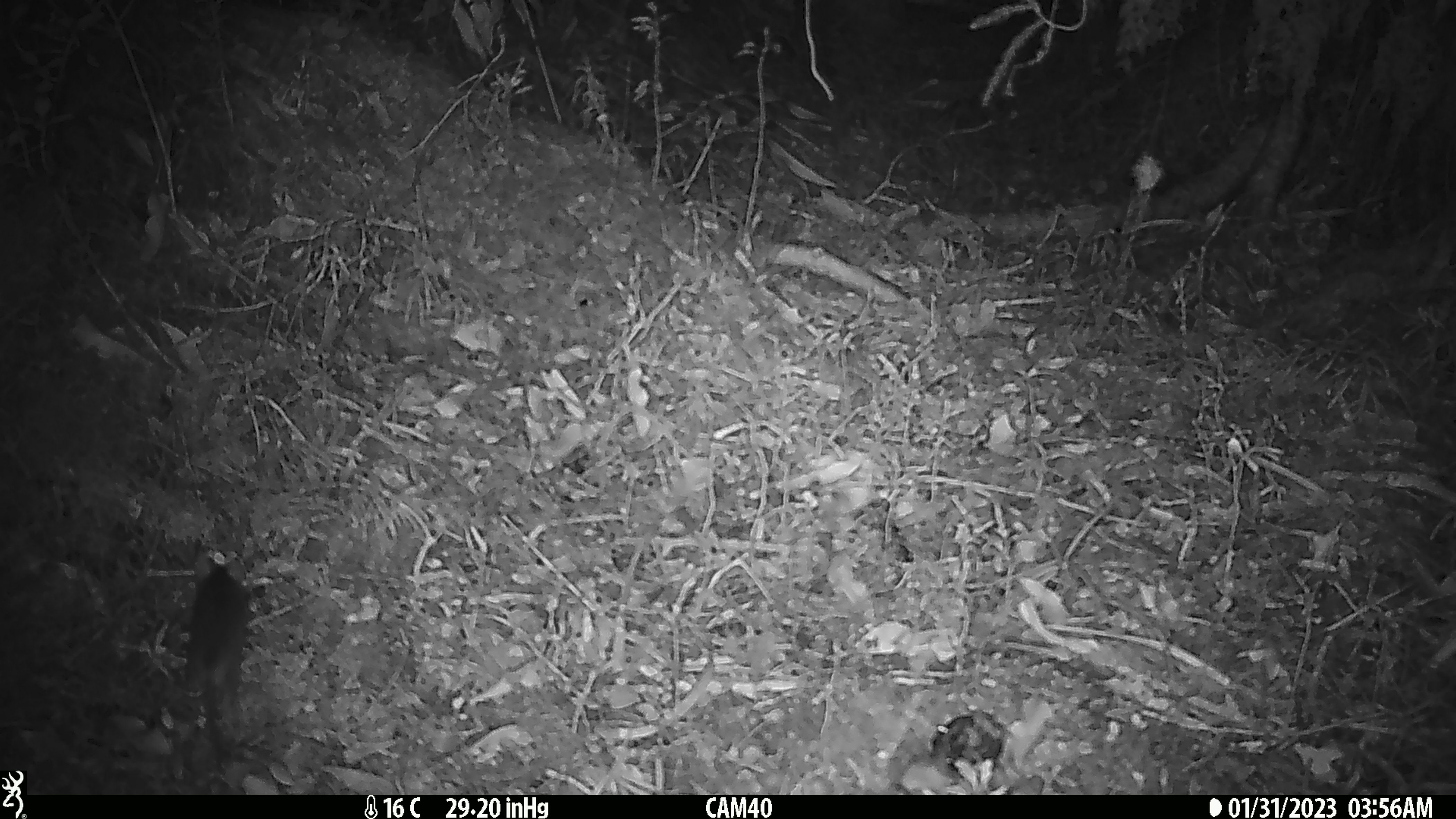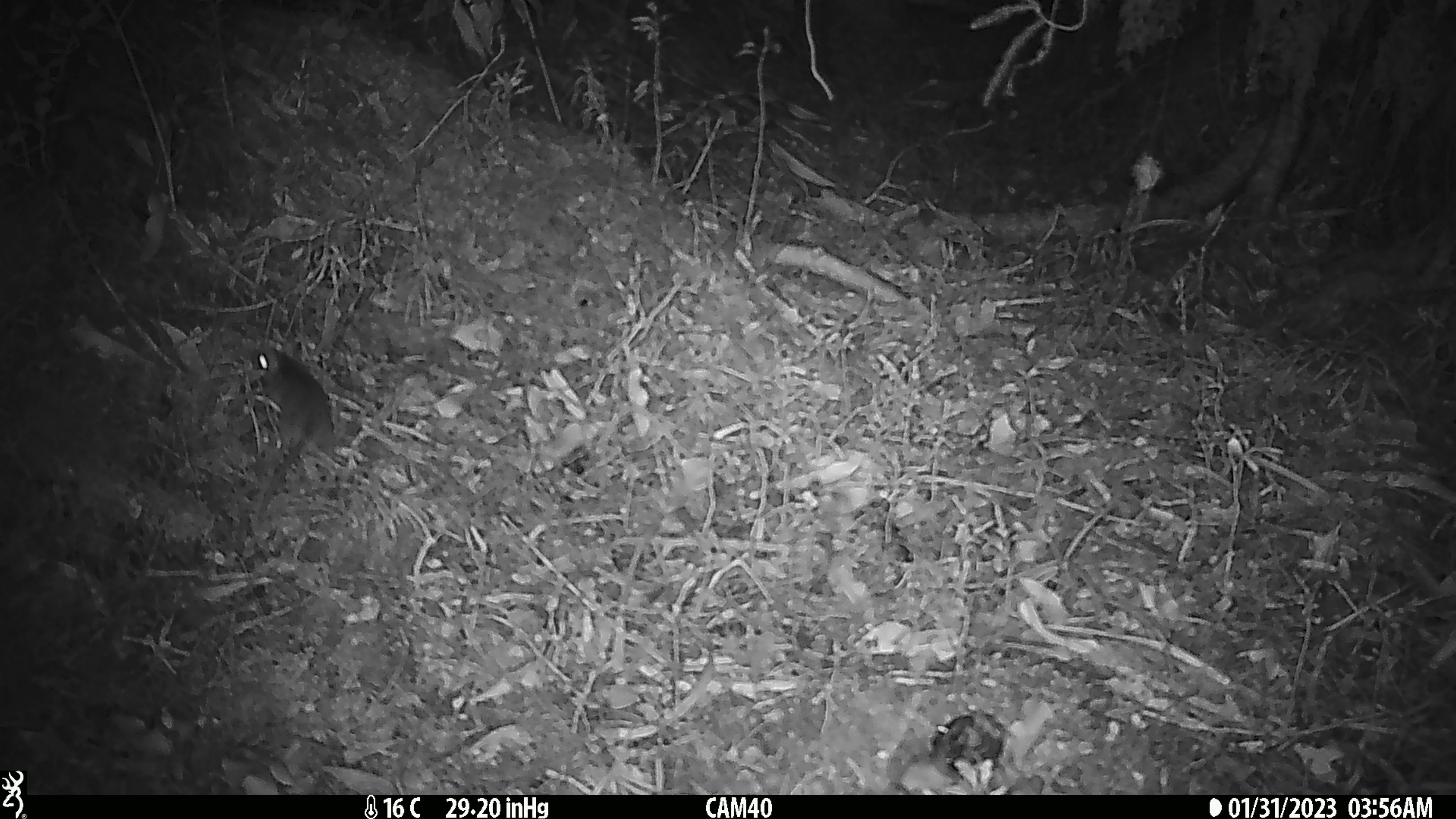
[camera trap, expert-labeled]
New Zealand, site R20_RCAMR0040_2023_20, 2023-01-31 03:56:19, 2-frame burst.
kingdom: Animalia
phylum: Chordata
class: Mammalia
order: Rodentia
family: Muridae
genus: Mus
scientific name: Mus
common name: mouse